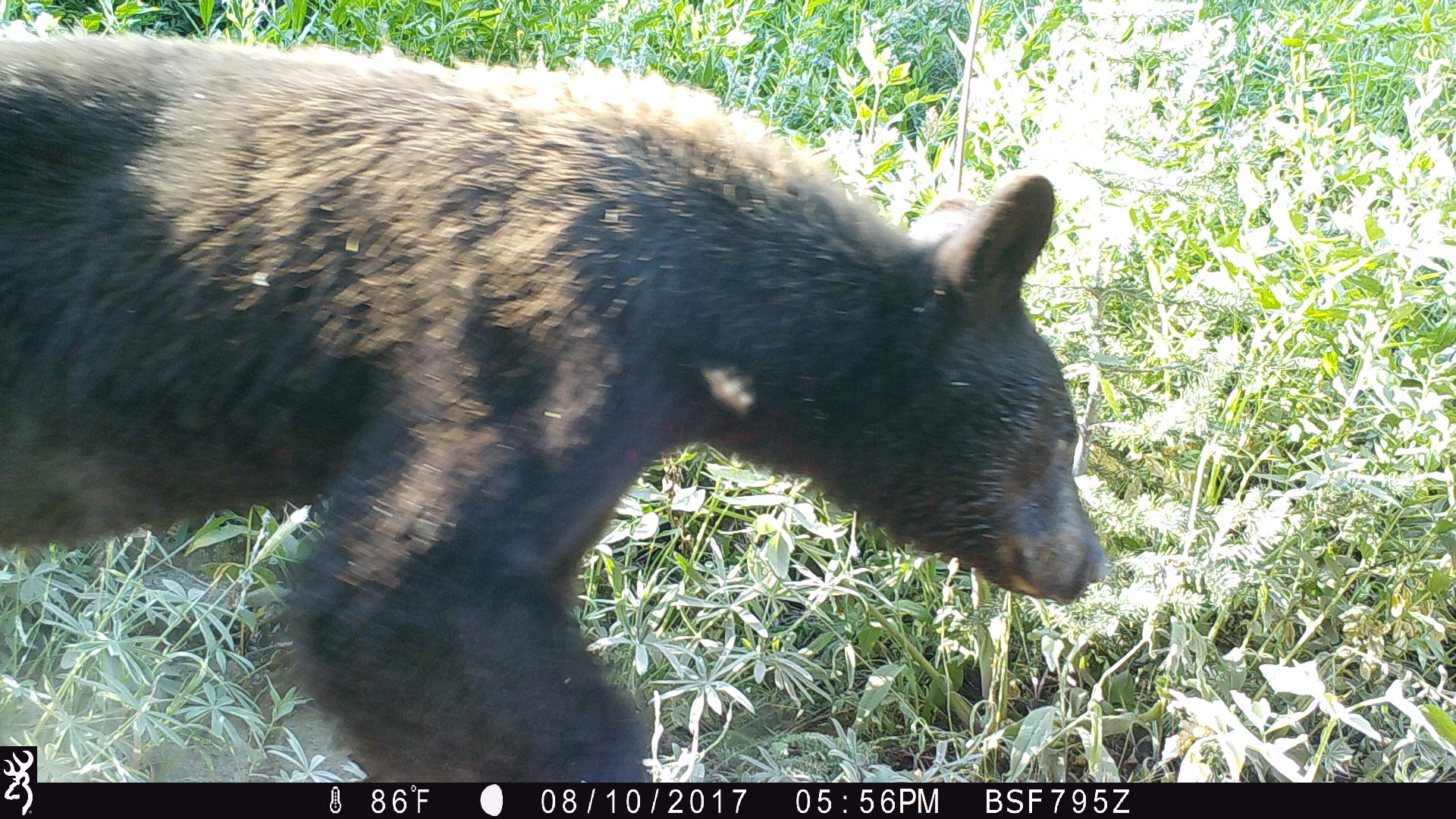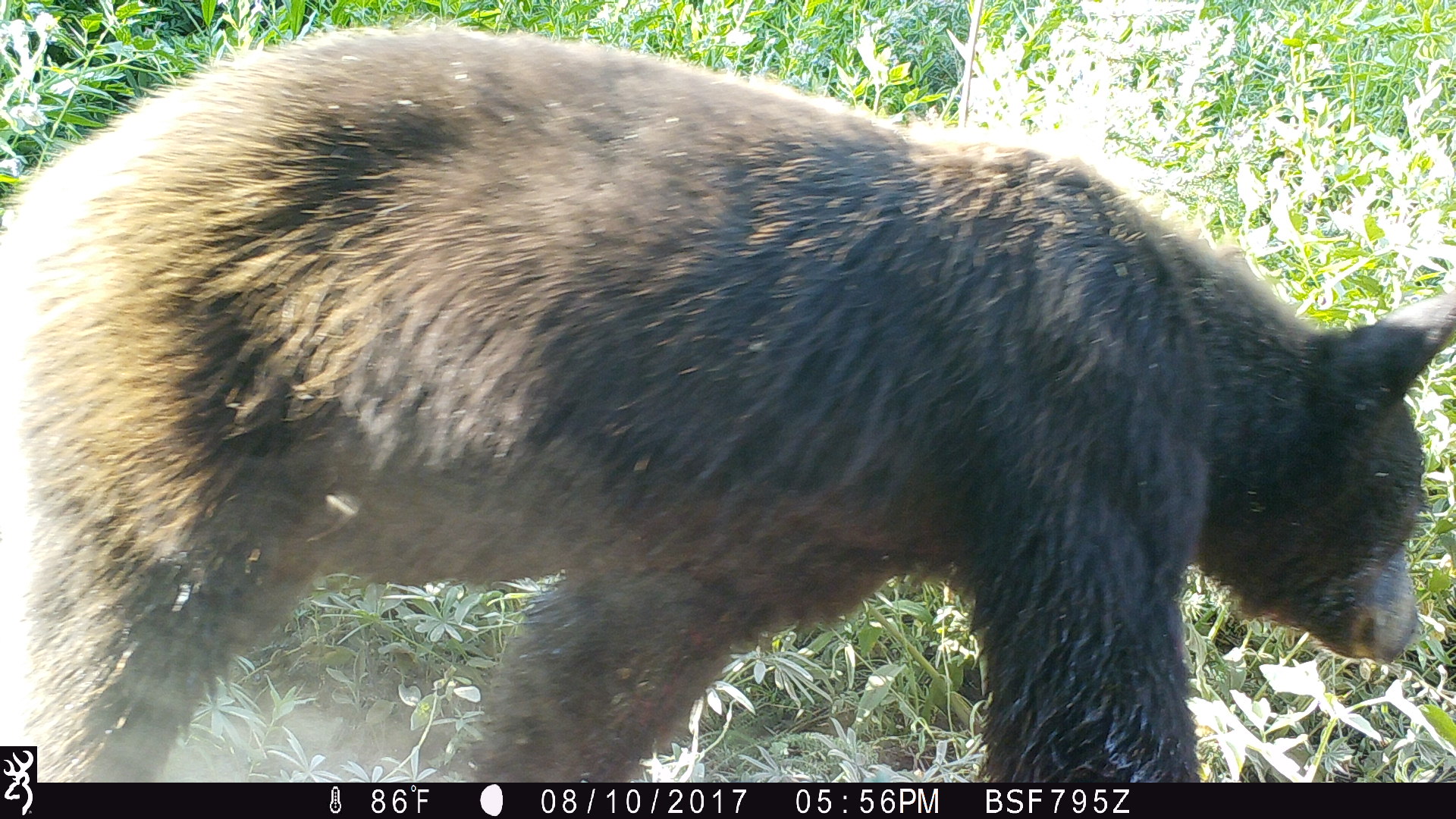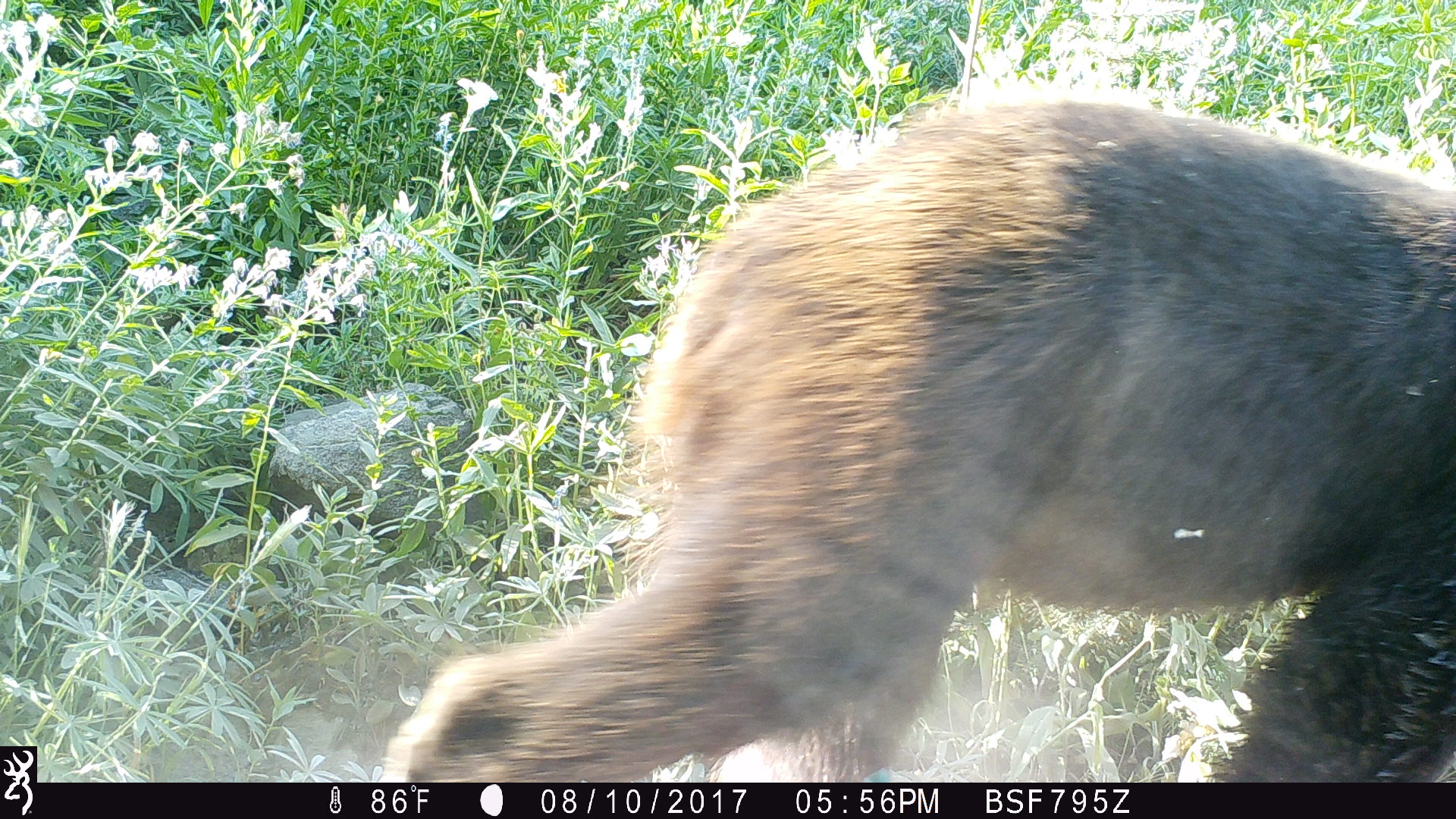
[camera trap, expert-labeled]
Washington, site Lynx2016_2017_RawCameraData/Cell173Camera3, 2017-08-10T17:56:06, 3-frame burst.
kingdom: Animalia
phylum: Chordata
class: Mammalia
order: Carnivora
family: Ursidae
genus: Ursus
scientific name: Ursus americanus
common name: american black bear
Ursus americanus (american black bear). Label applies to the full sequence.